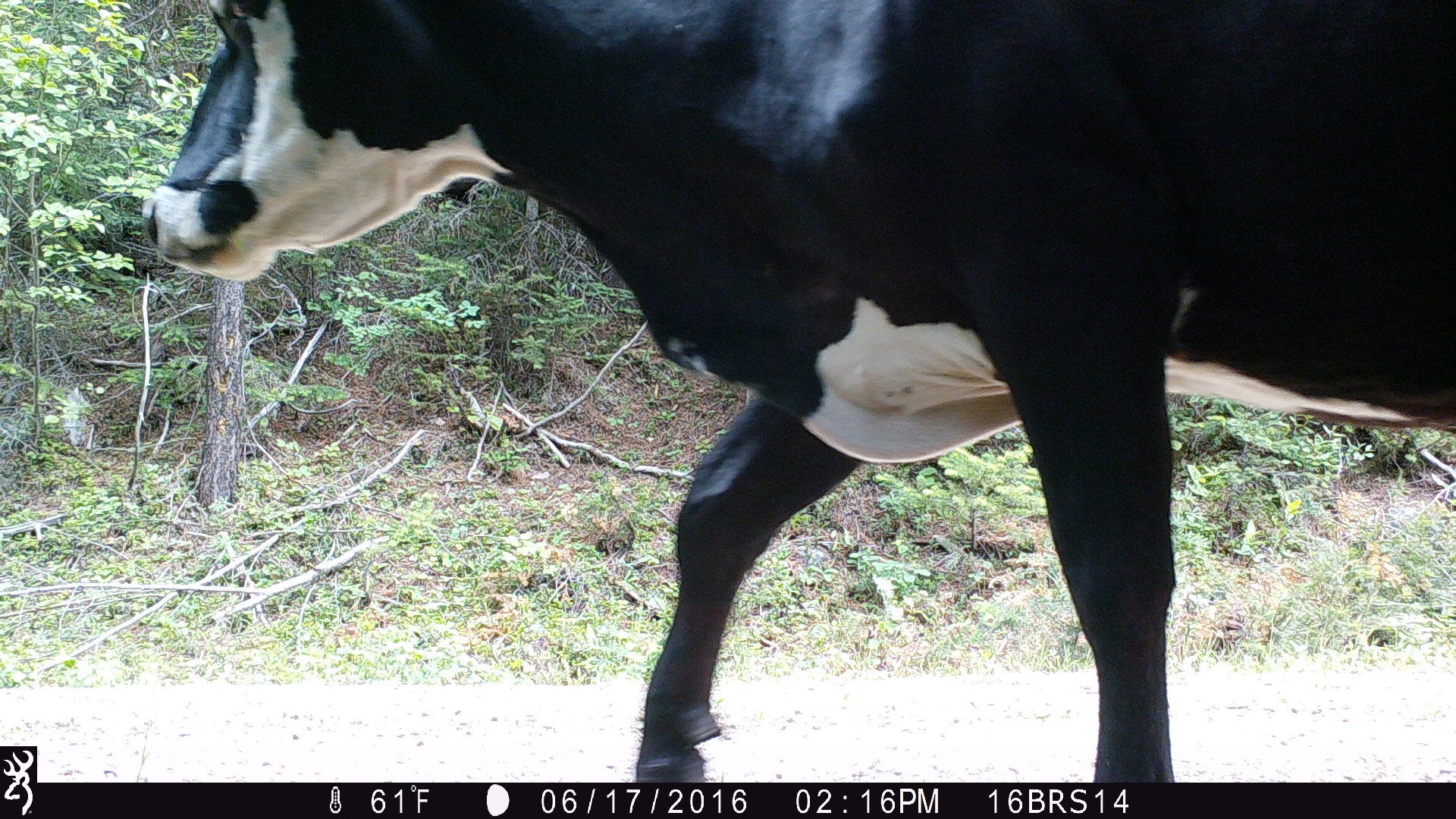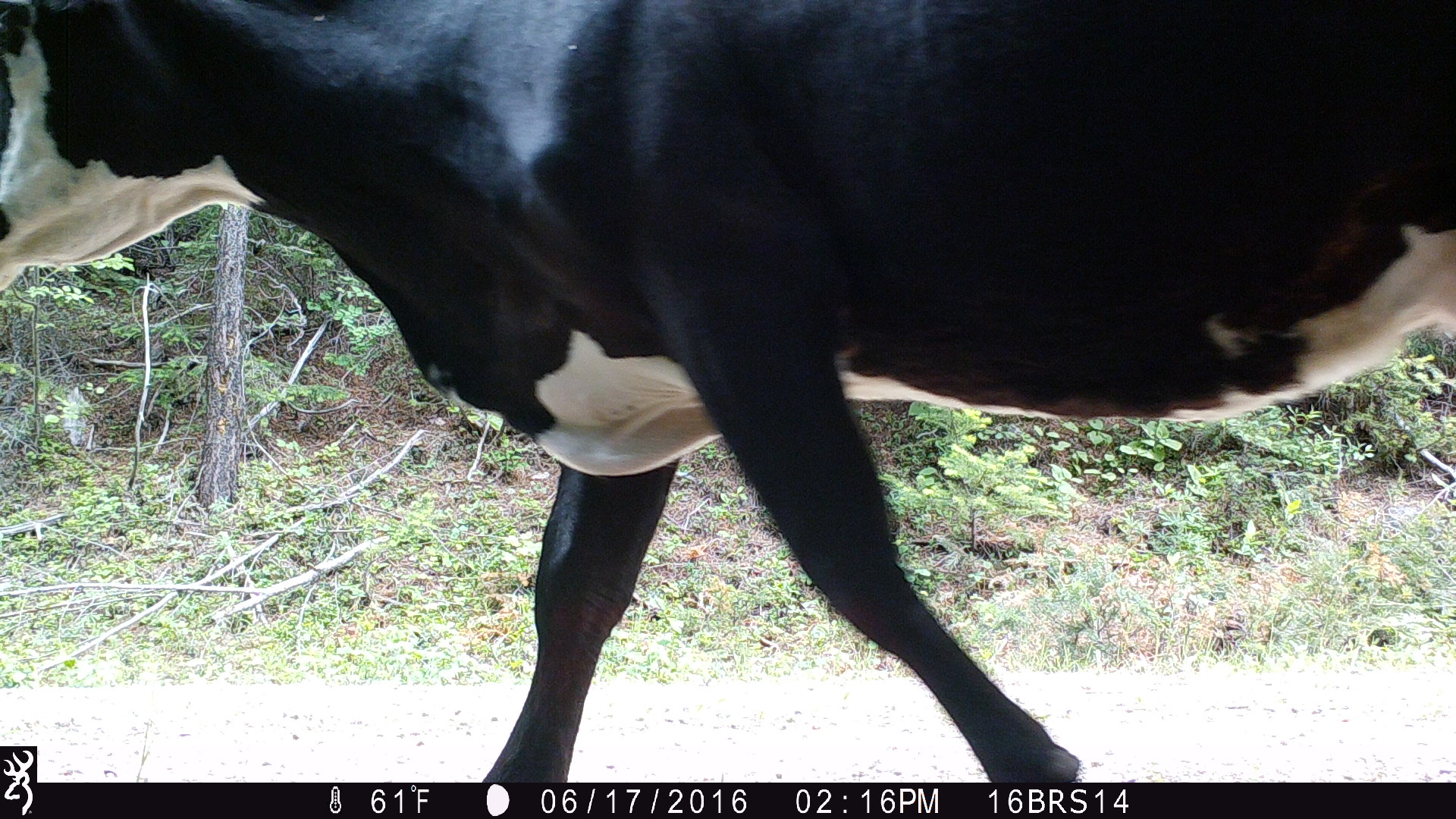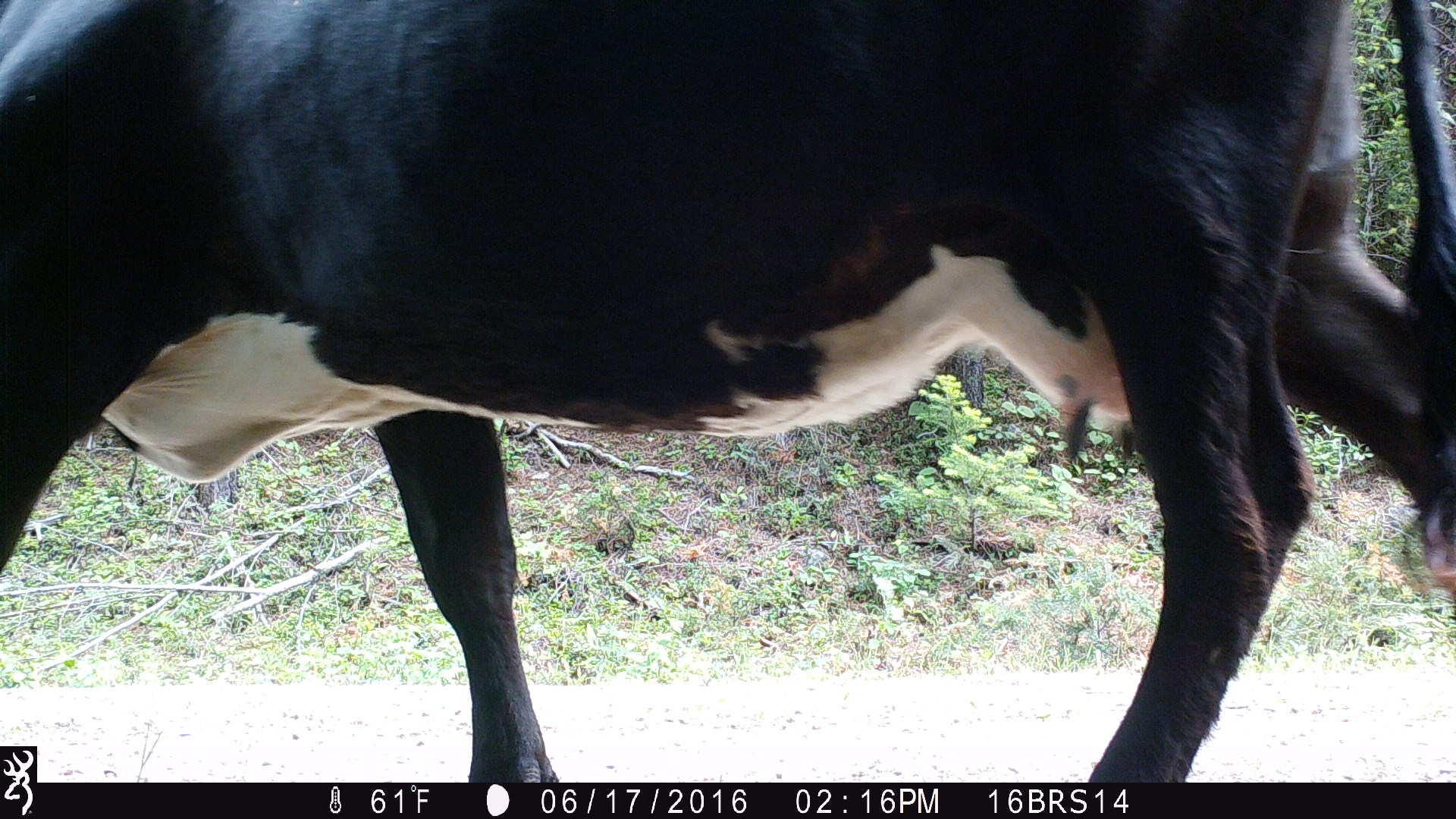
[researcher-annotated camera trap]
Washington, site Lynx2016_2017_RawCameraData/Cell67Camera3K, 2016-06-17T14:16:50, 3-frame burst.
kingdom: Animalia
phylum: Chordata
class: Mammalia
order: Artiodactyla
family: Bovidae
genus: Bos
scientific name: Bos taurus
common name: domestic cattle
Domestic cattle (Bos taurus). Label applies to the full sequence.